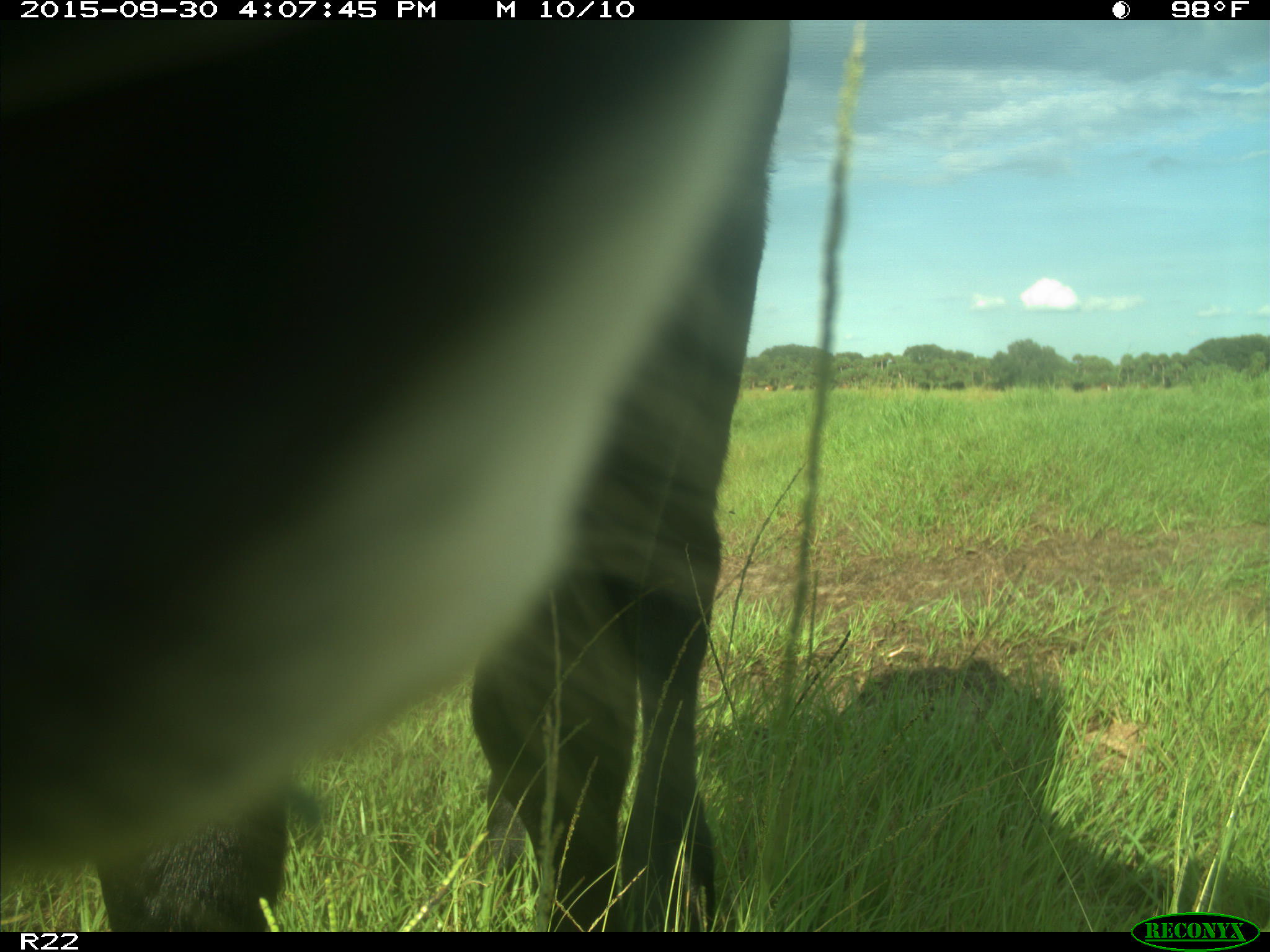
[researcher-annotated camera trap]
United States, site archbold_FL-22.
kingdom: Animalia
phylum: Chordata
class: Mammalia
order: Artiodactyla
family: Bovidae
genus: Bos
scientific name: Bos taurus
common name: domestic cow